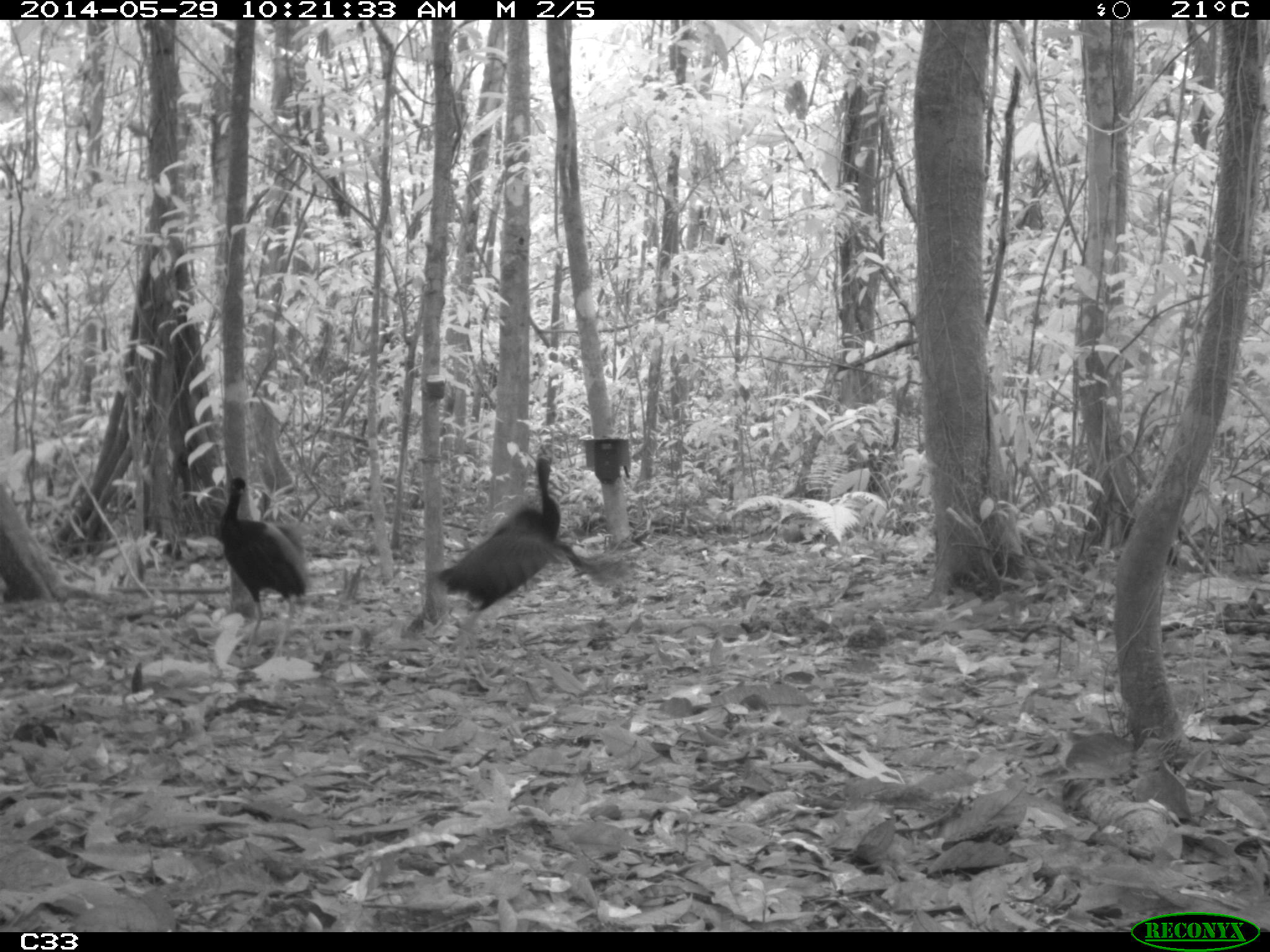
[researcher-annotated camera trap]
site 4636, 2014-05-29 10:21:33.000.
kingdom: Animalia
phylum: Chordata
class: Aves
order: Gruiformes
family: Psophiidae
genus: Psophia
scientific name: Psophia crepitans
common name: gray-winged trumpeter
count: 5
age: adult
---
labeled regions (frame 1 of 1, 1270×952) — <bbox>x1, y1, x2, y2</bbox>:
psophia crepitans: <bbox>434, 456, 632, 684</bbox>; <bbox>216, 476, 308, 660</bbox>